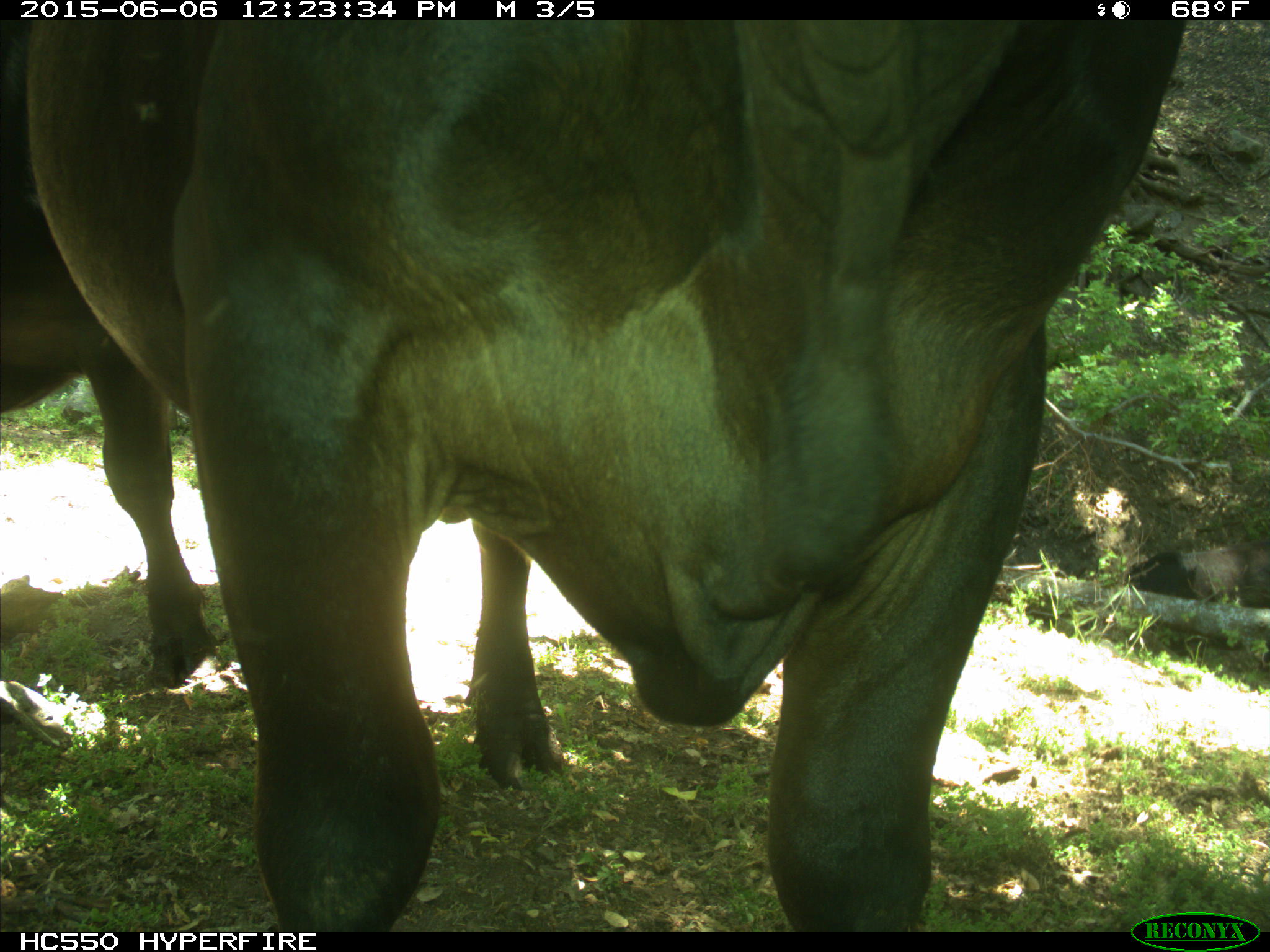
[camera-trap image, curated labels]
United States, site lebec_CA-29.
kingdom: Animalia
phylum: Chordata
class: Mammalia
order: Artiodactyla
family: Bovidae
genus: Bos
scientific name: Bos taurus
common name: domestic cow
Bos taurus (domestic cow).